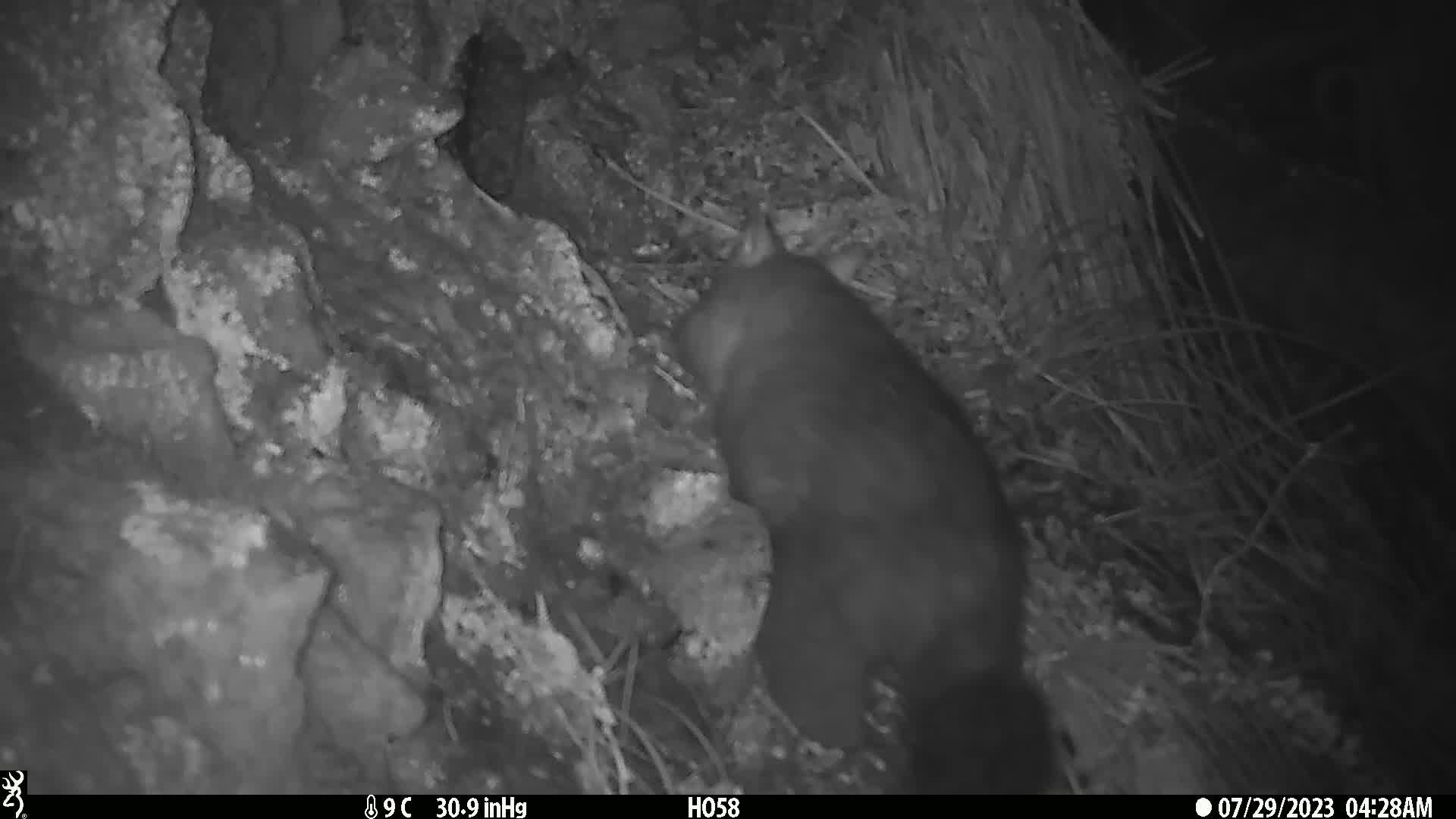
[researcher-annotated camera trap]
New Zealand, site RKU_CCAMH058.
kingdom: Animalia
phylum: Chordata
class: Mammalia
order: Diprotodontia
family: Phalangeridae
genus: Trichosurus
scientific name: Trichosurus vulpecula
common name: common brushtail possum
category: possum